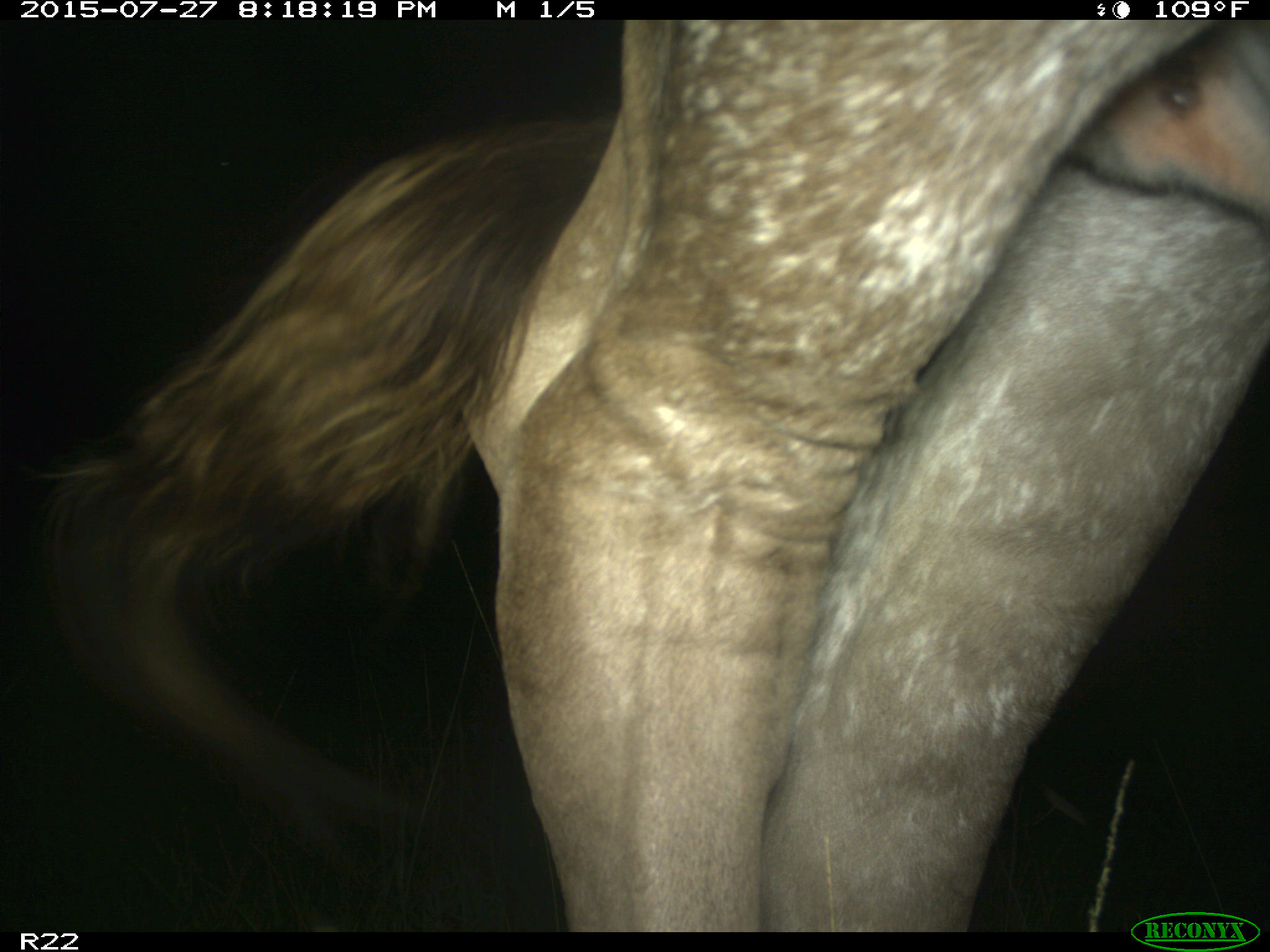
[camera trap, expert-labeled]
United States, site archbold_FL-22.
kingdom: Animalia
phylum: Chordata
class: Mammalia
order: Artiodactyla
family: Bovidae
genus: Bos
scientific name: Bos taurus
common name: domestic cow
Bos taurus (domestic cow).